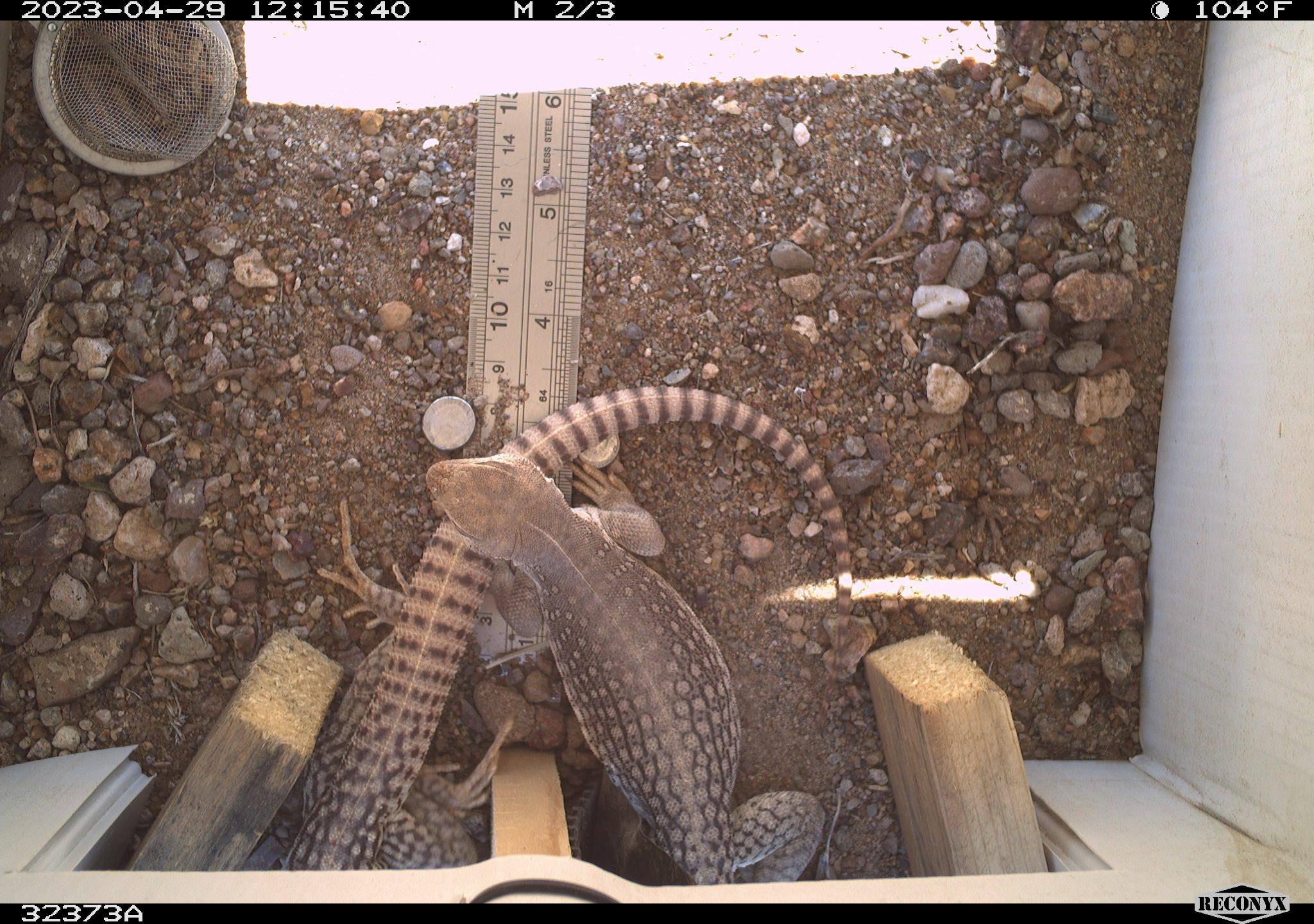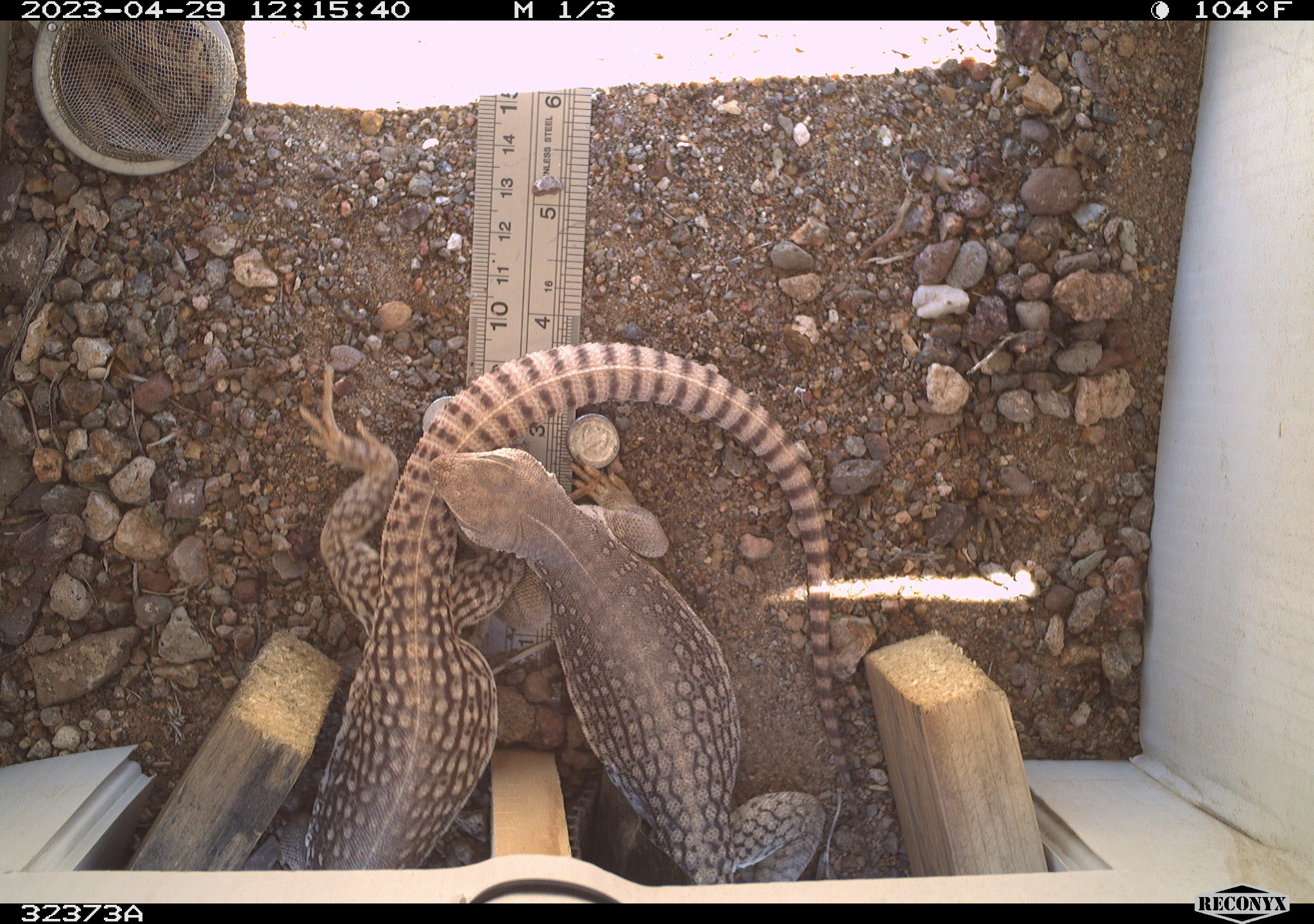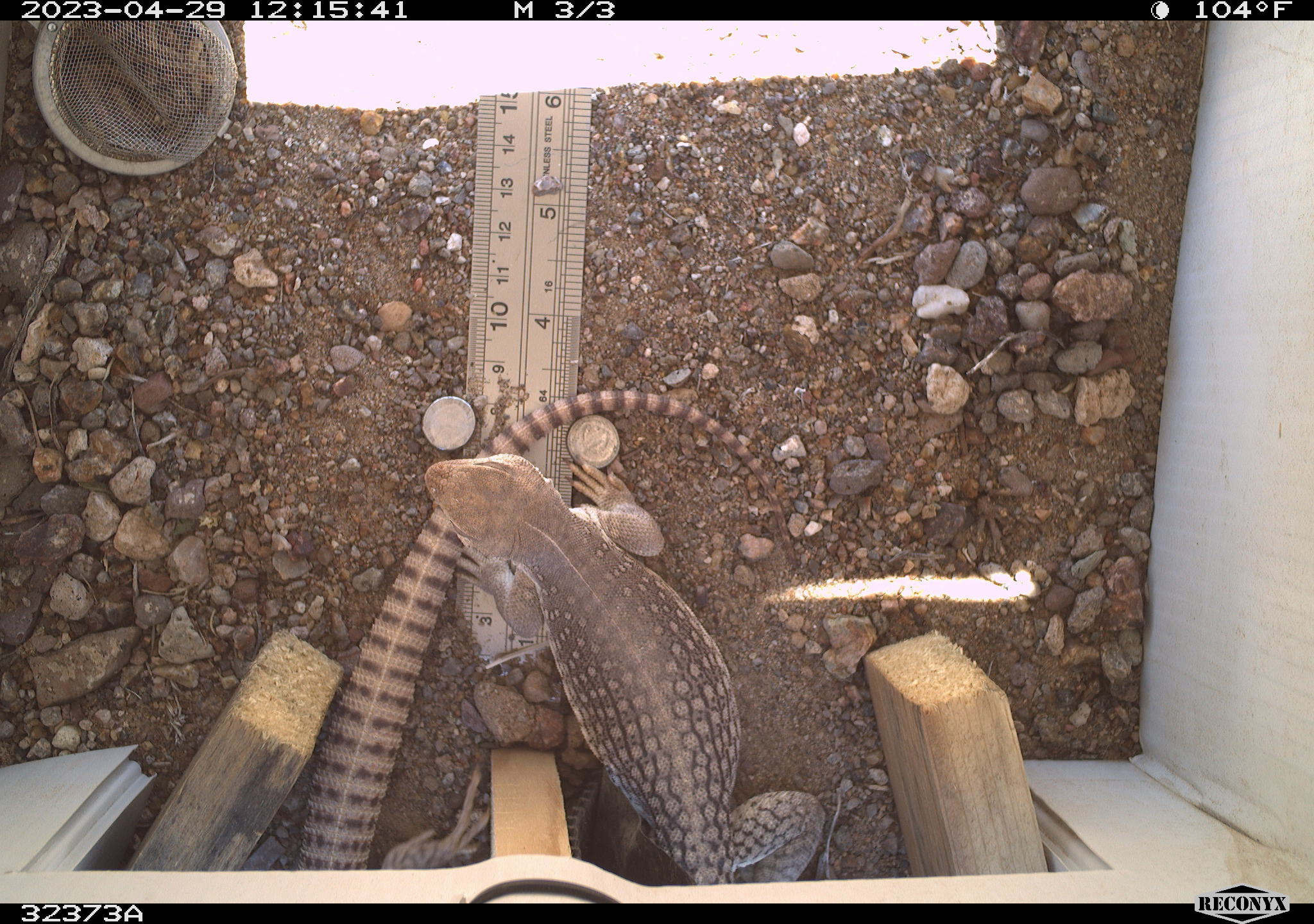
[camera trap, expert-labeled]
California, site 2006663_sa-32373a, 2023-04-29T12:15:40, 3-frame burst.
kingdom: Animalia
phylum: Chordata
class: Reptilia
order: Squamata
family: Iguanidae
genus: Dipsosaurus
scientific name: Dipsosaurus dorsalis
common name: common desert iguana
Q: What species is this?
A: Common desert iguana (Dipsosaurus dorsalis).